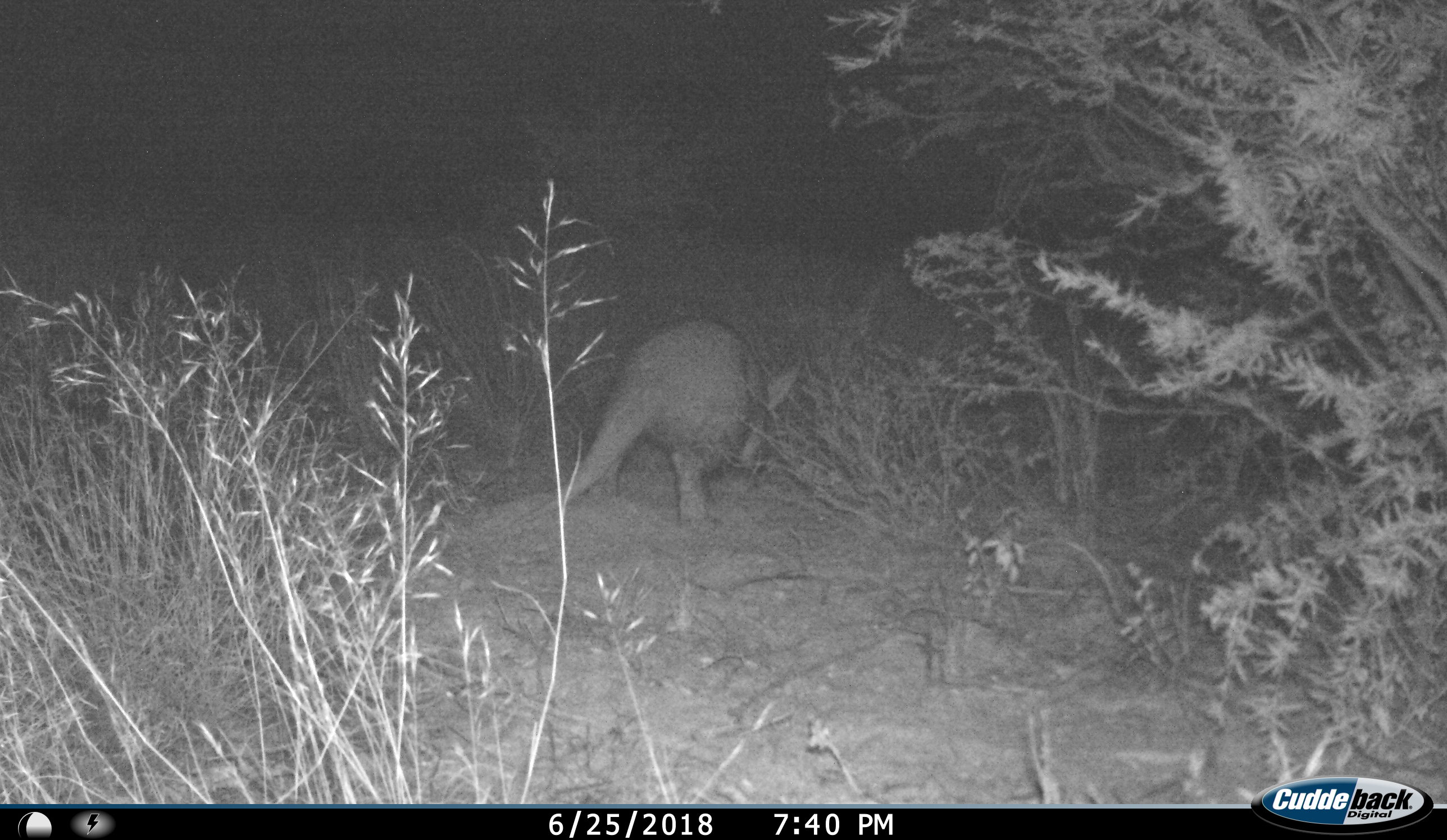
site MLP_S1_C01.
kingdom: Animalia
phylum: Chordata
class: Mammalia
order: Tubulidentata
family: Orycteropodidae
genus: Orycteropus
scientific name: Orycteropus afer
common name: aardvark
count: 1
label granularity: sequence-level